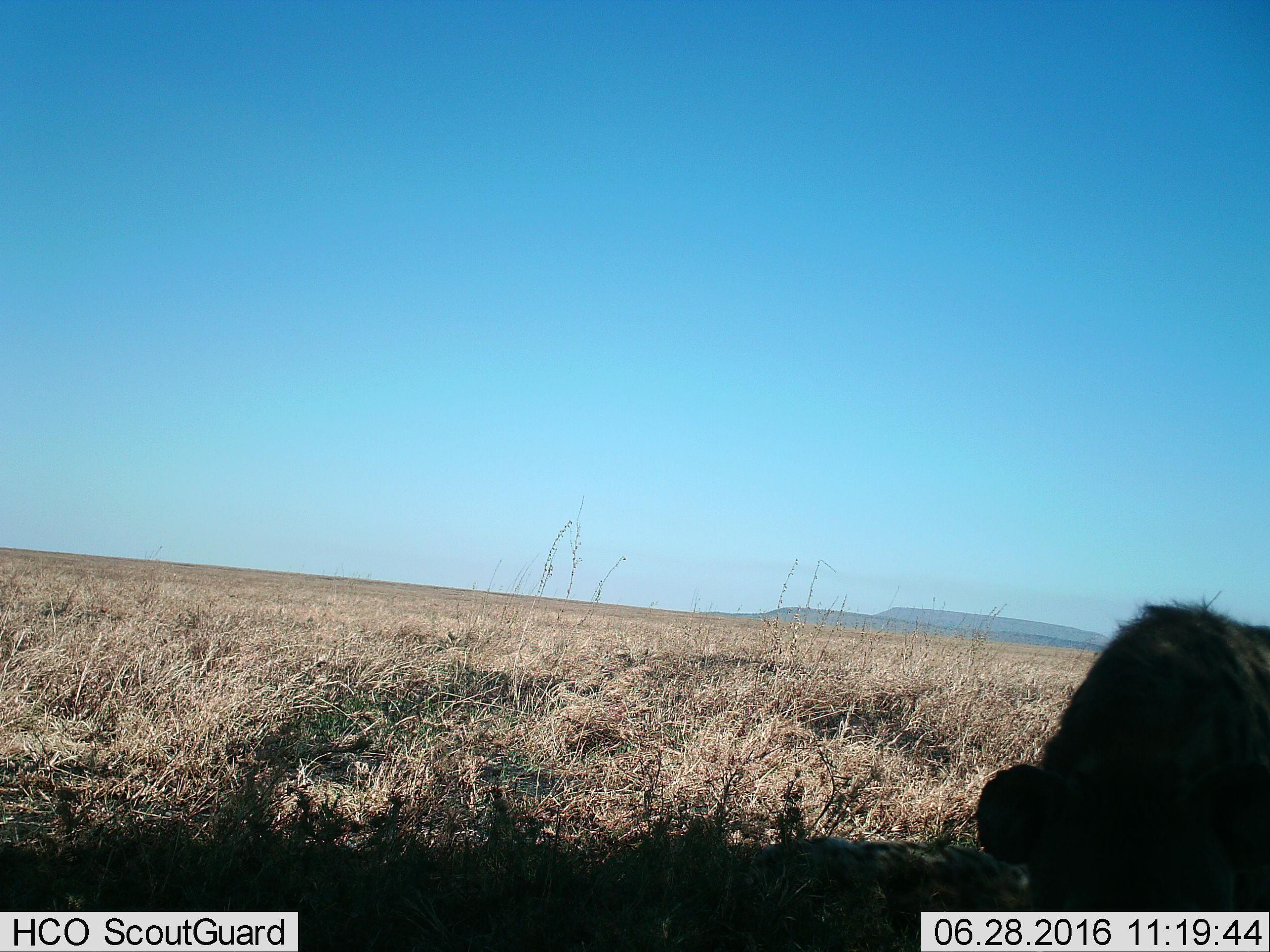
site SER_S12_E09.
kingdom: Animalia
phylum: Chordata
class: Mammalia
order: Carnivora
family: Hyaenidae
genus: Crocuta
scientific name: Crocuta crocuta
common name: spotted hyena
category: hyenaspotted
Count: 1.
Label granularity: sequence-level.